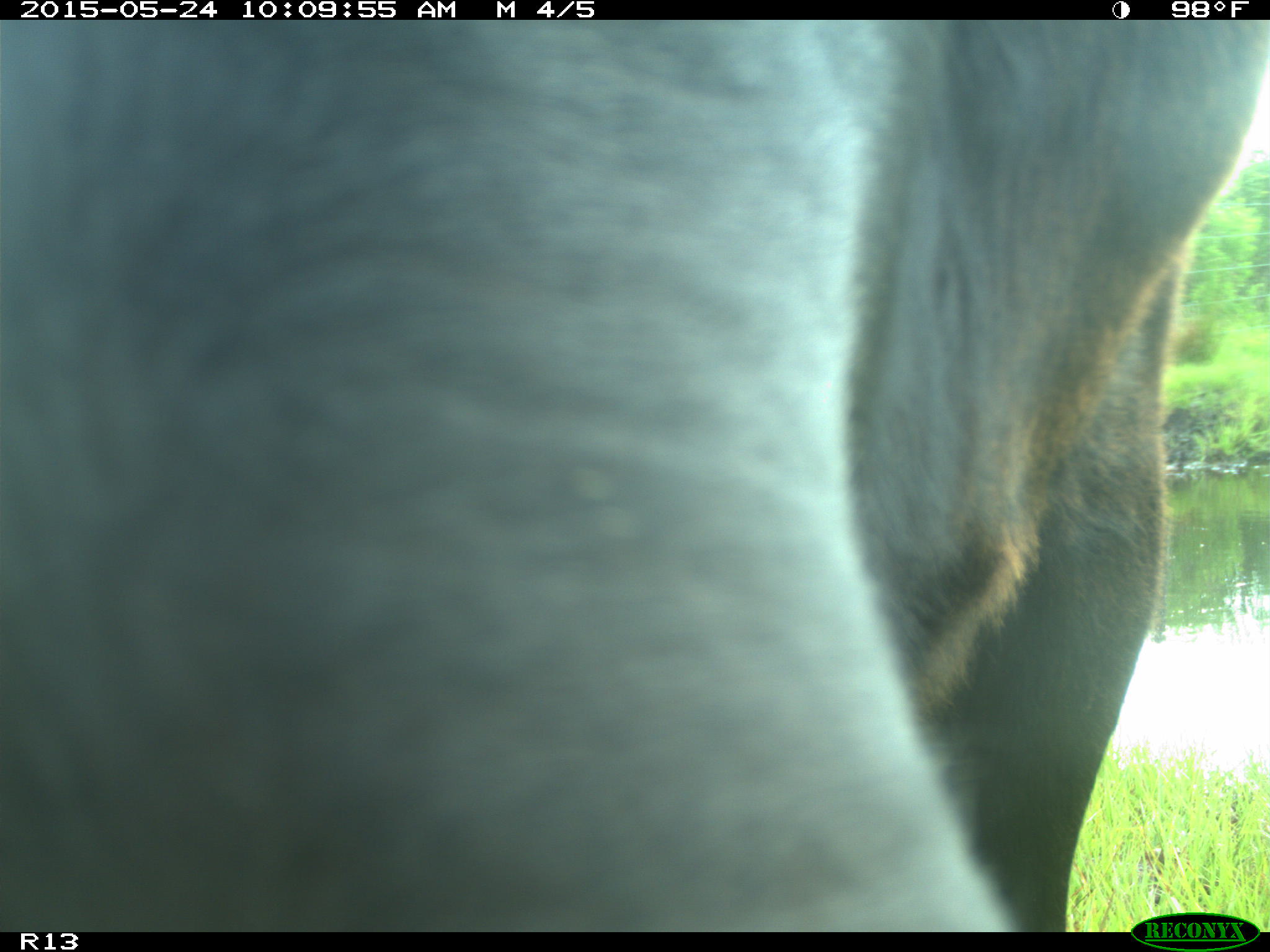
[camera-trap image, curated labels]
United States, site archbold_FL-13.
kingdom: Animalia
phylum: Chordata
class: Mammalia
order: Artiodactyla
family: Bovidae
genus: Bos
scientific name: Bos taurus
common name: domestic cow